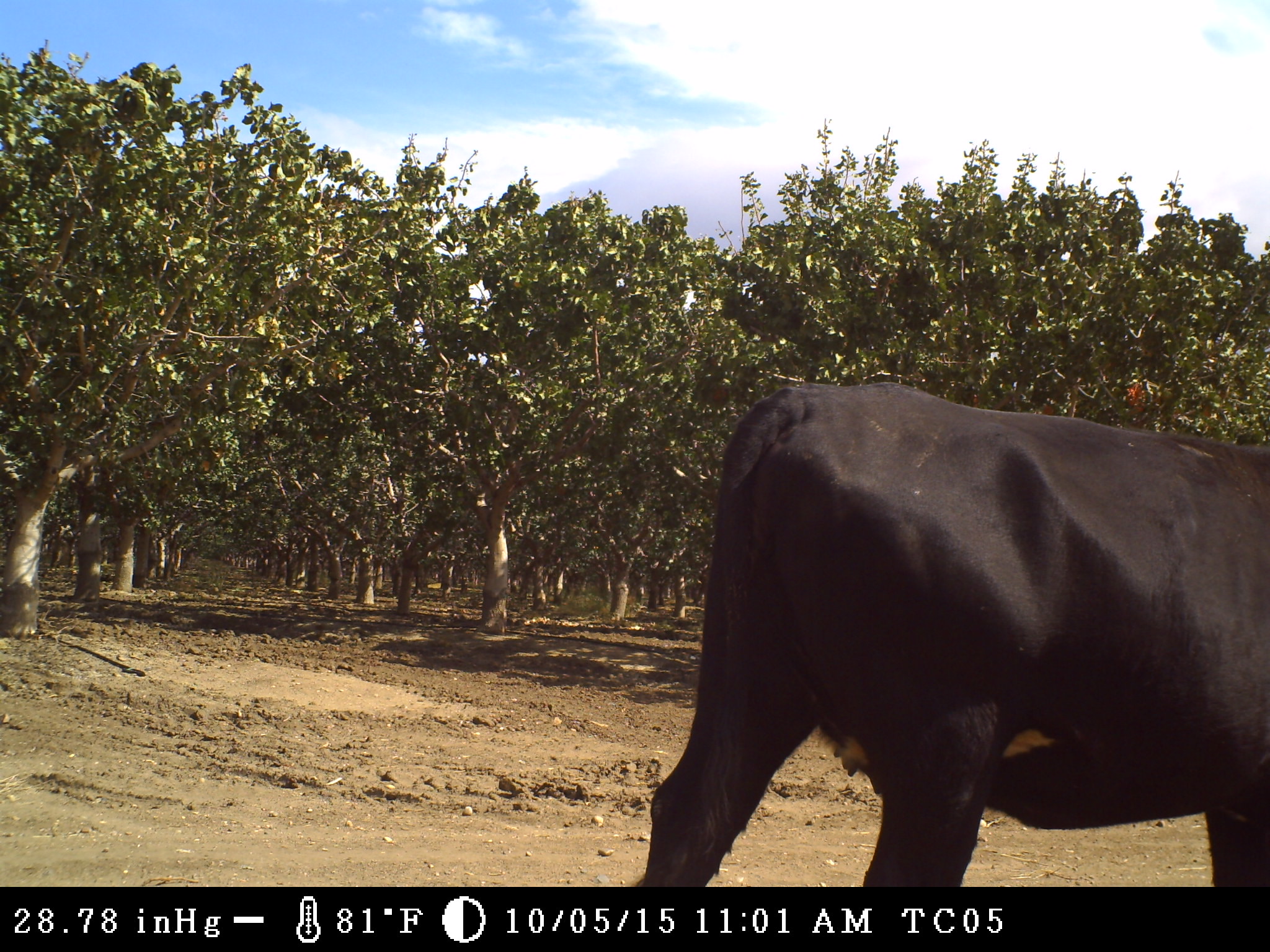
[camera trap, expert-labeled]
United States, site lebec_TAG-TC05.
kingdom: Animalia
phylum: Chordata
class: Mammalia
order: Artiodactyla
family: Bovidae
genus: Bos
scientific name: Bos taurus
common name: domestic cow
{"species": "Bos taurus (domestic cow)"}